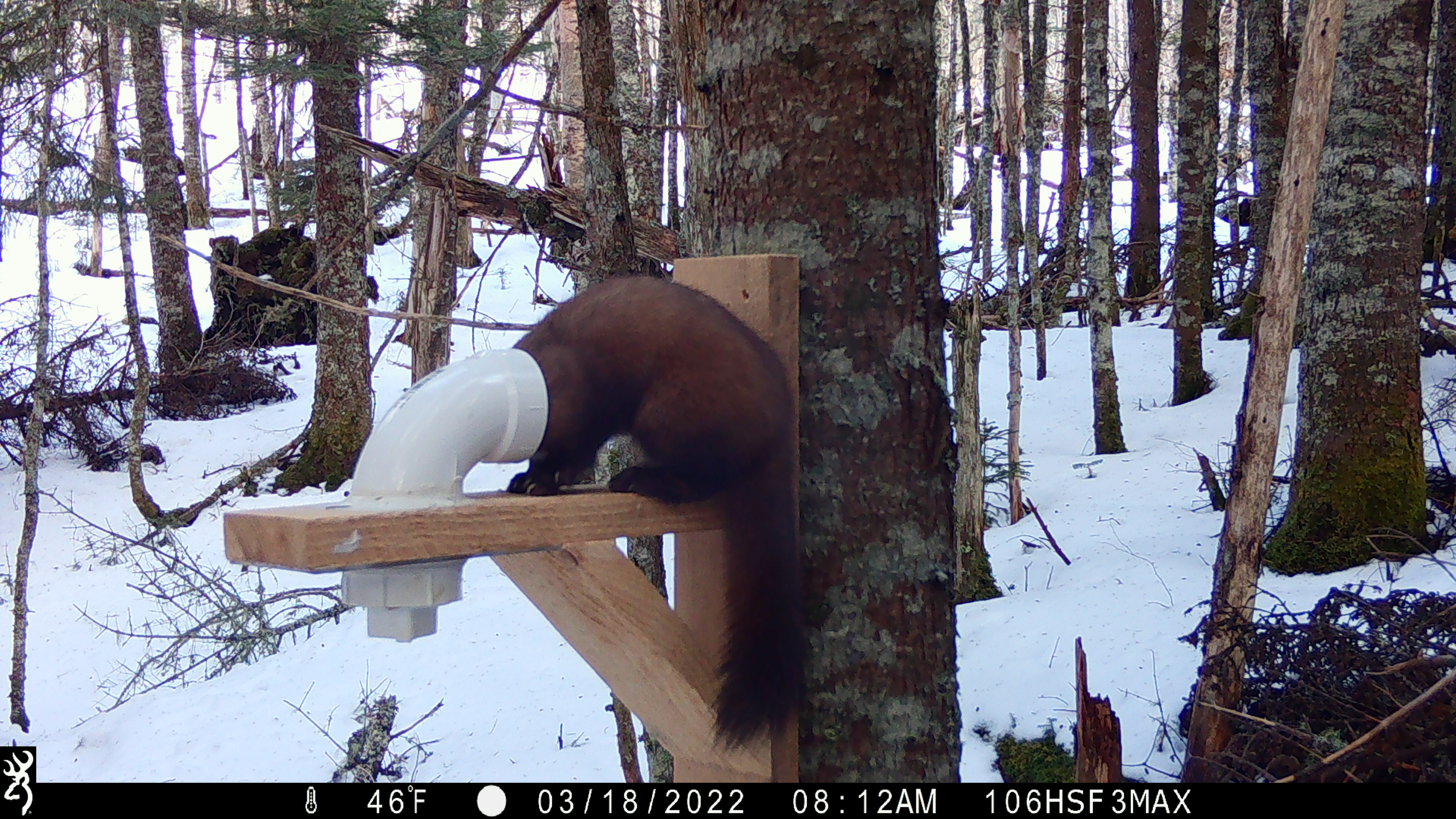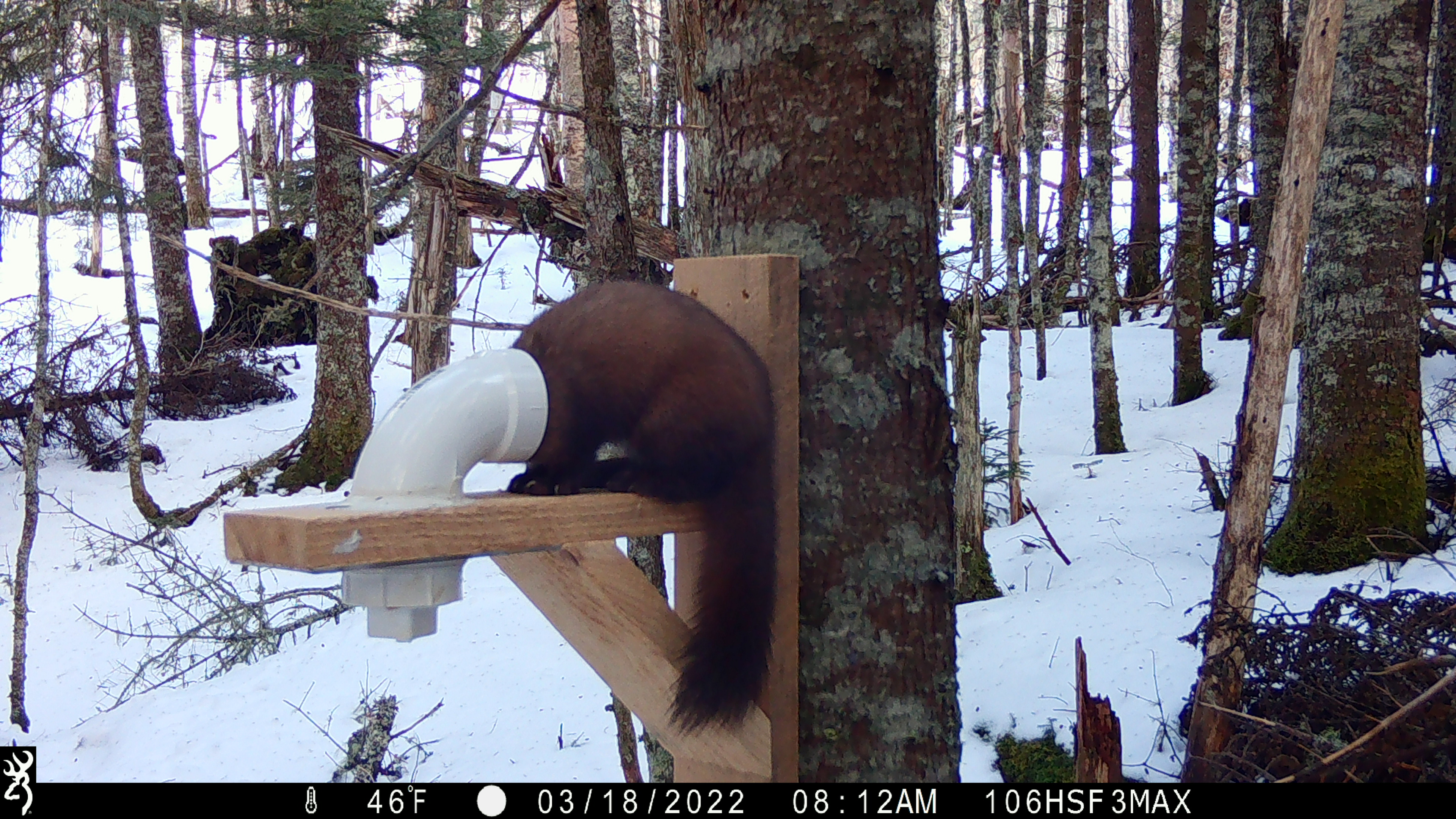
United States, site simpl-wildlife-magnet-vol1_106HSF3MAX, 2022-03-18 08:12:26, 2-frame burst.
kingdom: Animalia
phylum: Chordata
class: Mammalia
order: Carnivora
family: Mustelidae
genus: Martes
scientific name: Martes americana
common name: american marten